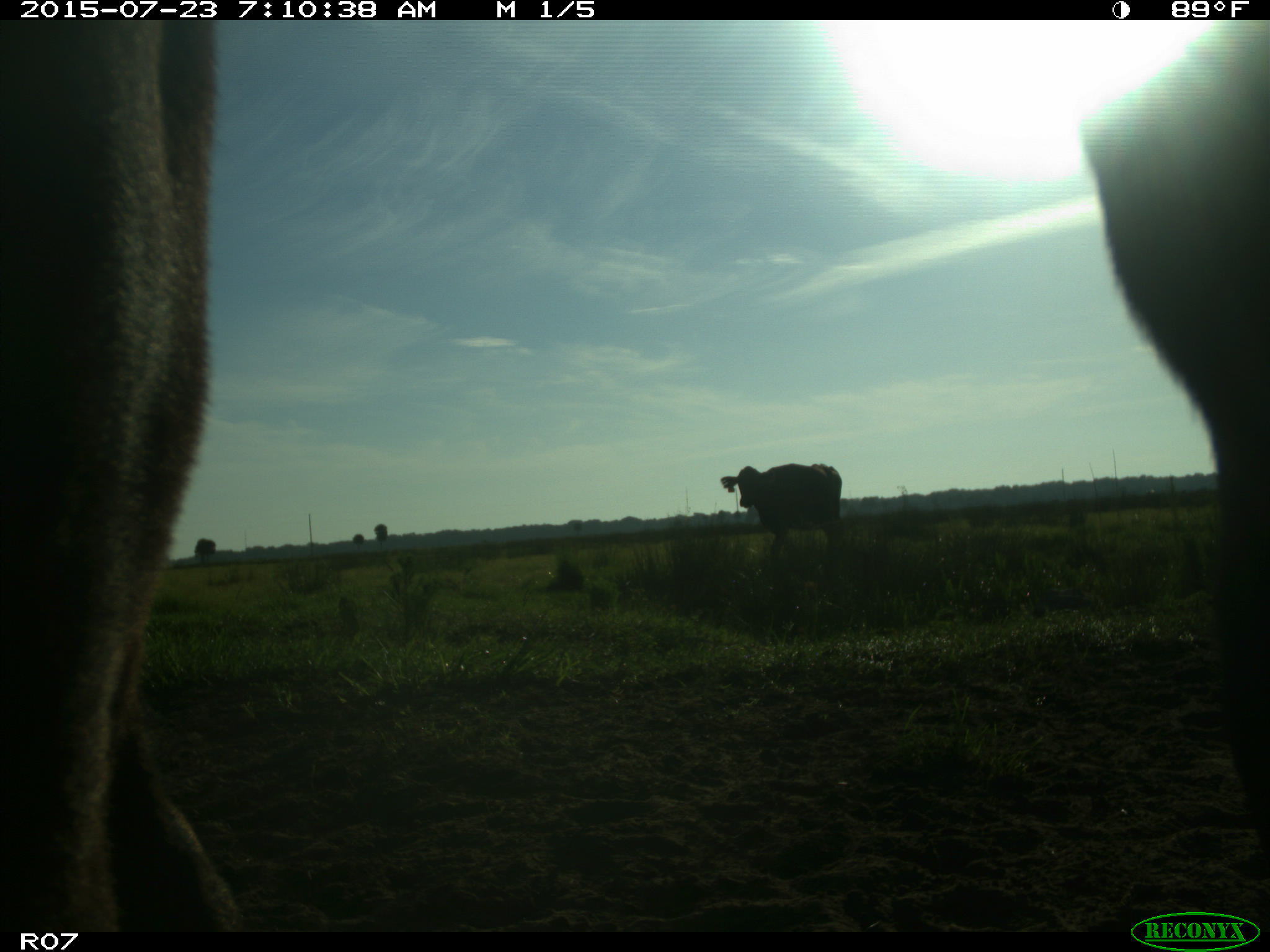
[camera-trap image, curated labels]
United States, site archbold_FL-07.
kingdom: Animalia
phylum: Chordata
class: Mammalia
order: Artiodactyla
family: Bovidae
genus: Bos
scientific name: Bos taurus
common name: domestic cow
Bos taurus (domestic cow).